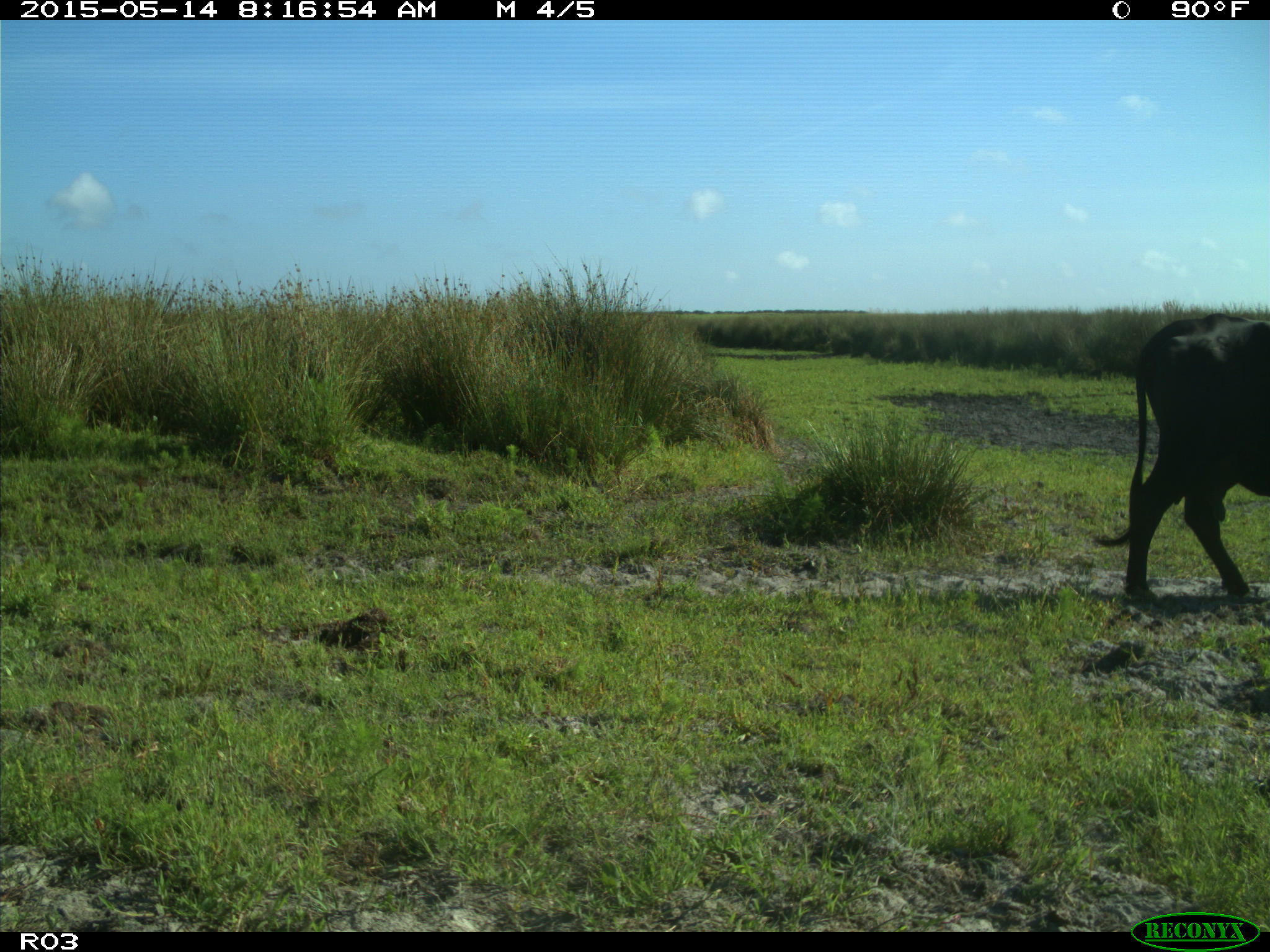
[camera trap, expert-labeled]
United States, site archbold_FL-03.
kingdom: Animalia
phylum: Chordata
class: Mammalia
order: Artiodactyla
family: Bovidae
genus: Bos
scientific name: Bos taurus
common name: domestic cow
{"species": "Bos taurus (domestic cow)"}